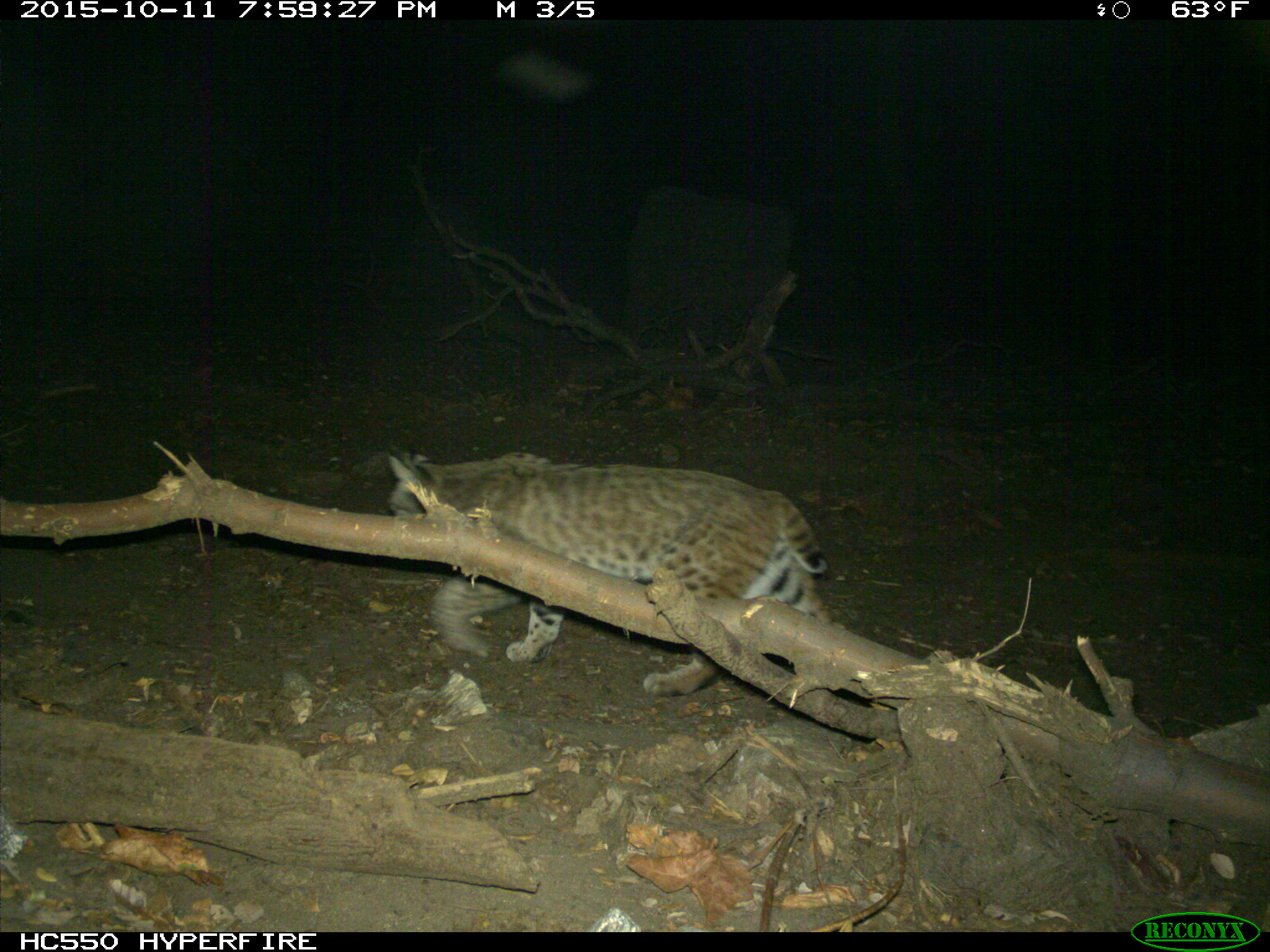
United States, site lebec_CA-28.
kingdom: Animalia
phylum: Chordata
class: Mammalia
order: Carnivora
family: Felidae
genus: Lynx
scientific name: Lynx rufus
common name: bobcat